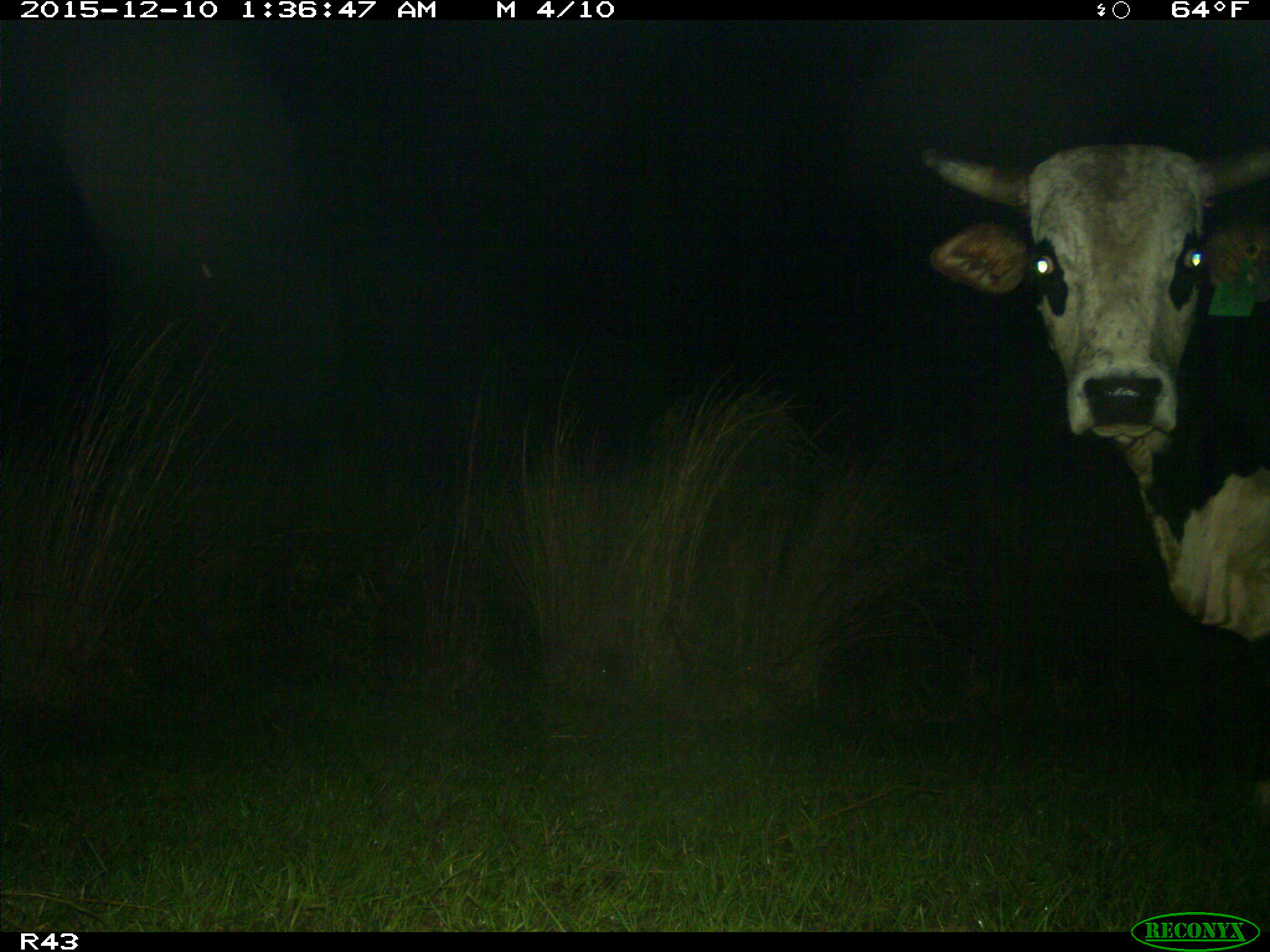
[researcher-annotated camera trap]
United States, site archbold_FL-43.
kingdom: Animalia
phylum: Chordata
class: Mammalia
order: Artiodactyla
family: Bovidae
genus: Bos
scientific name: Bos taurus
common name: domestic cow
Bos taurus (domestic cow).